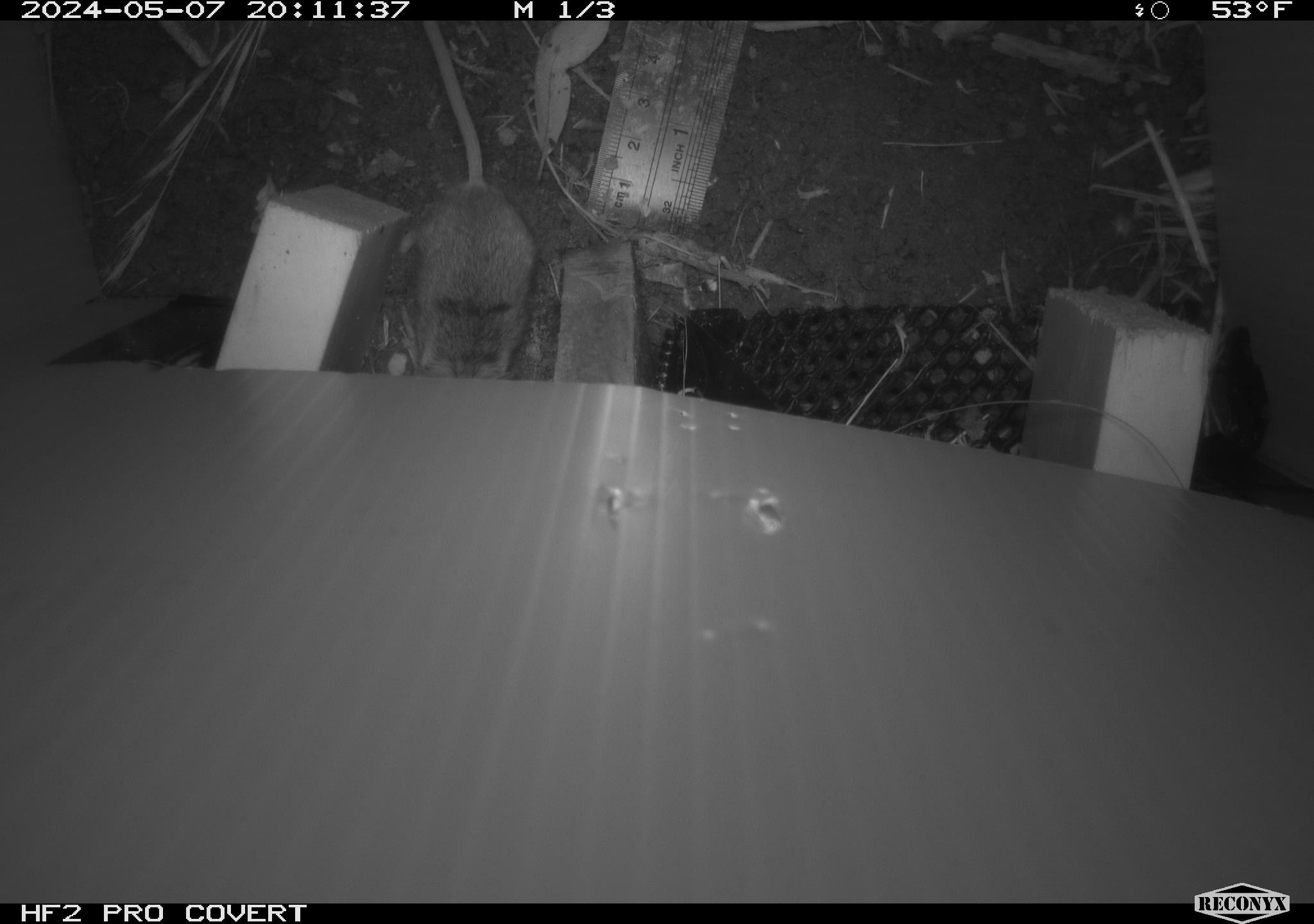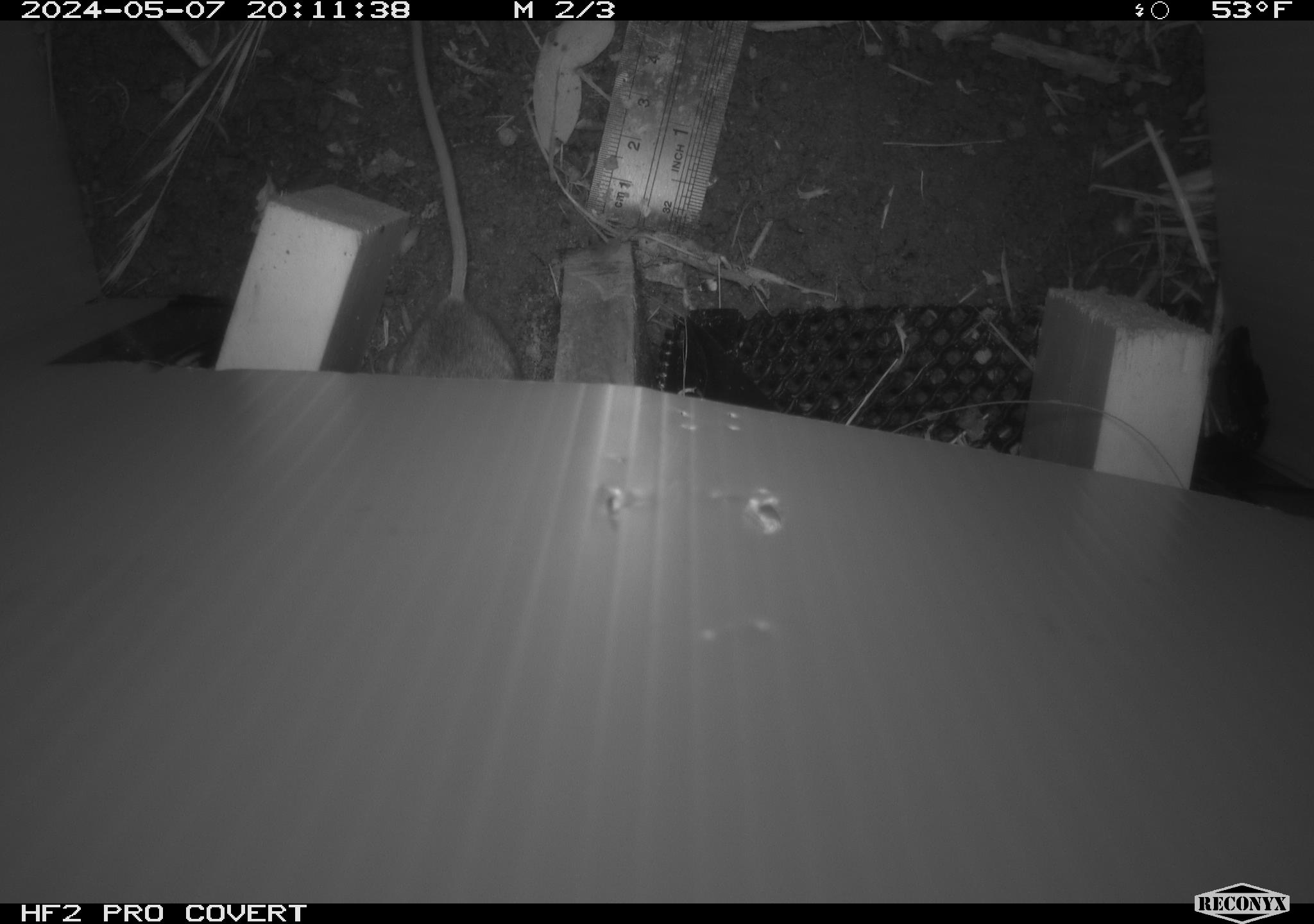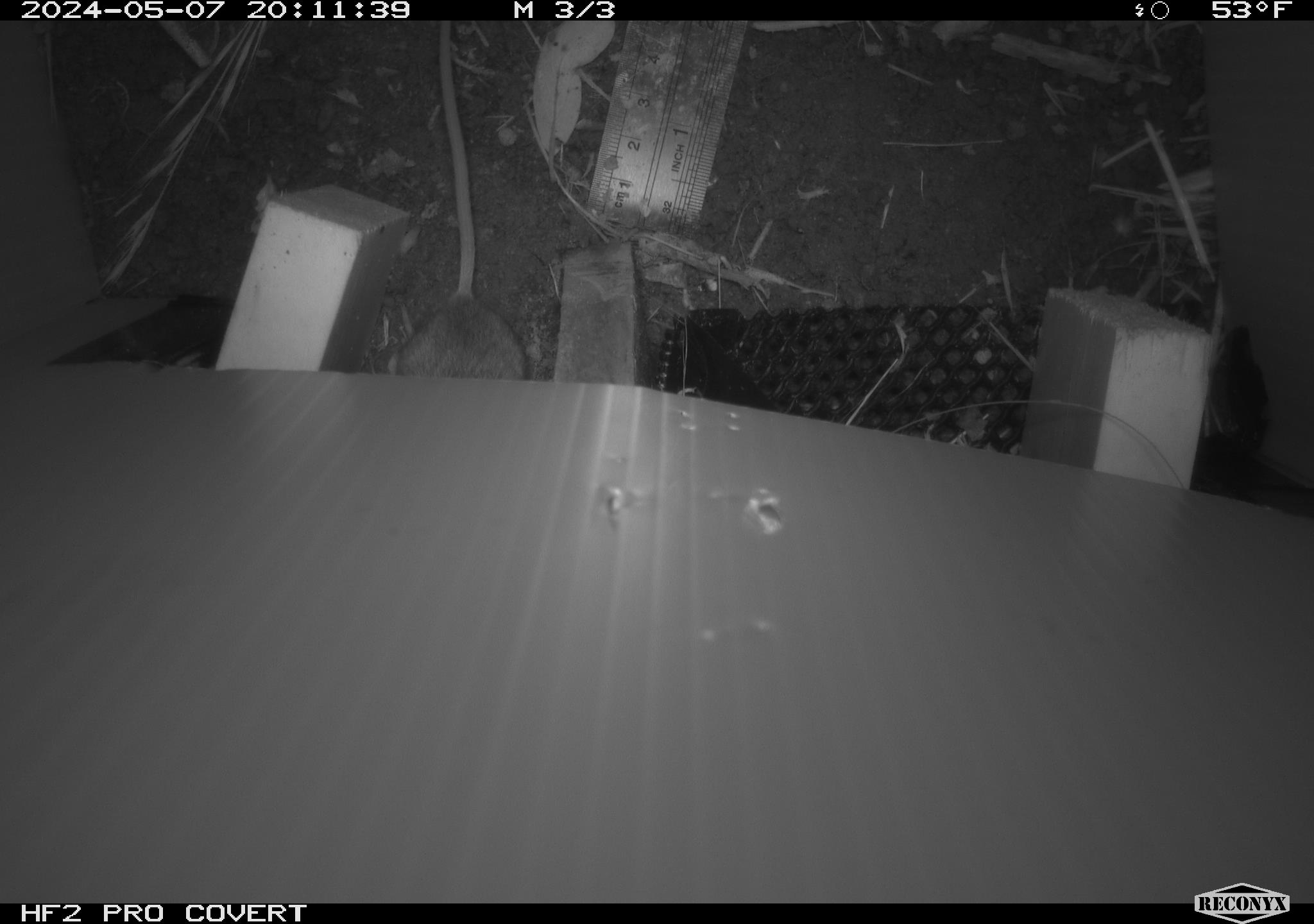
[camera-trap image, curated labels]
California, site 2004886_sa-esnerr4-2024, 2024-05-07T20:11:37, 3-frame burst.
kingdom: Animalia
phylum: Chordata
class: Mammalia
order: Rodentia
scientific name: Rodentia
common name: rodent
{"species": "rodent (Rodentia)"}